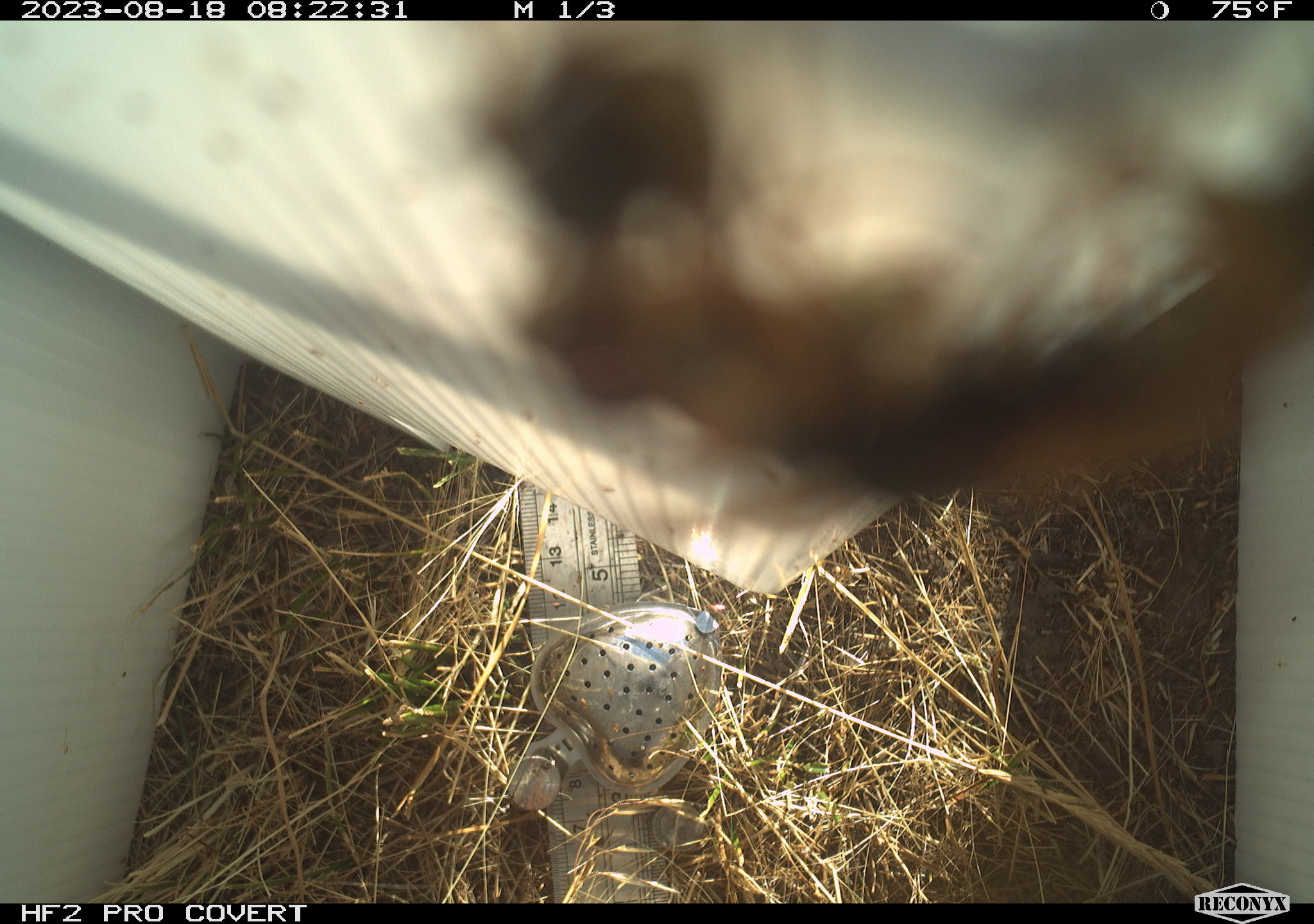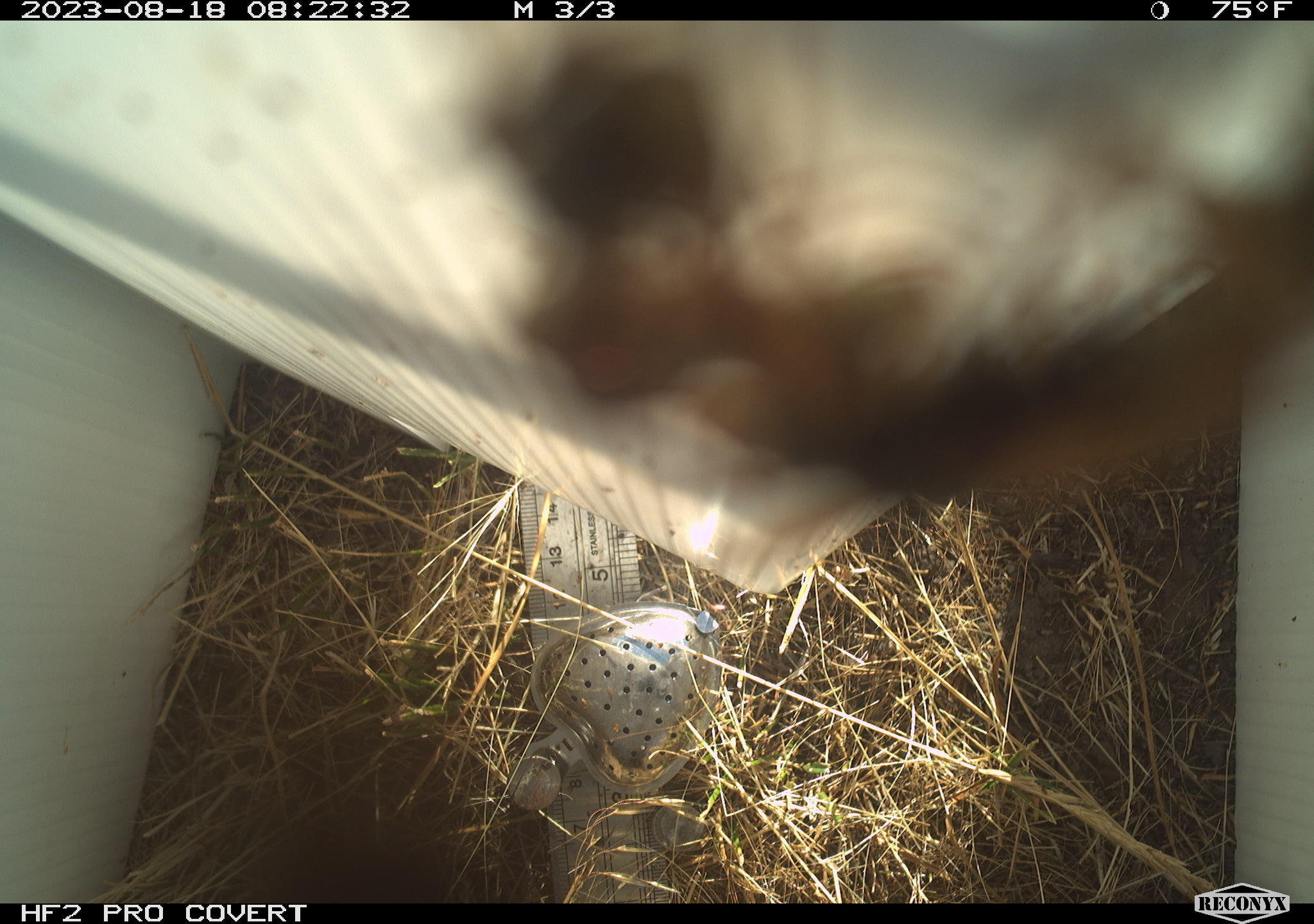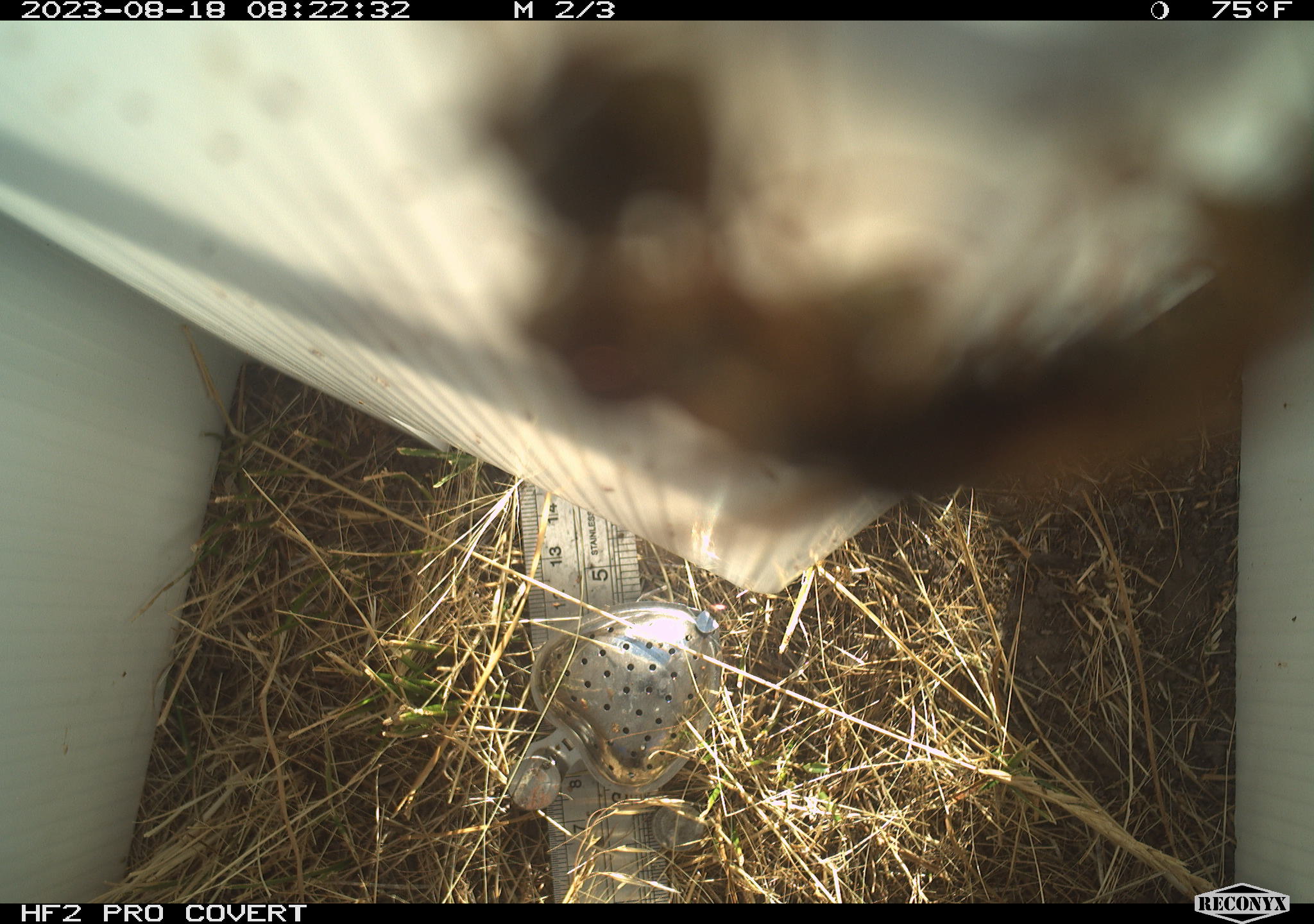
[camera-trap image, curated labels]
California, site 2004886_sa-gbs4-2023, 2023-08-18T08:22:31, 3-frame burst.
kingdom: Animalia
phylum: Arthropoda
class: Insecta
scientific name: Insecta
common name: insect